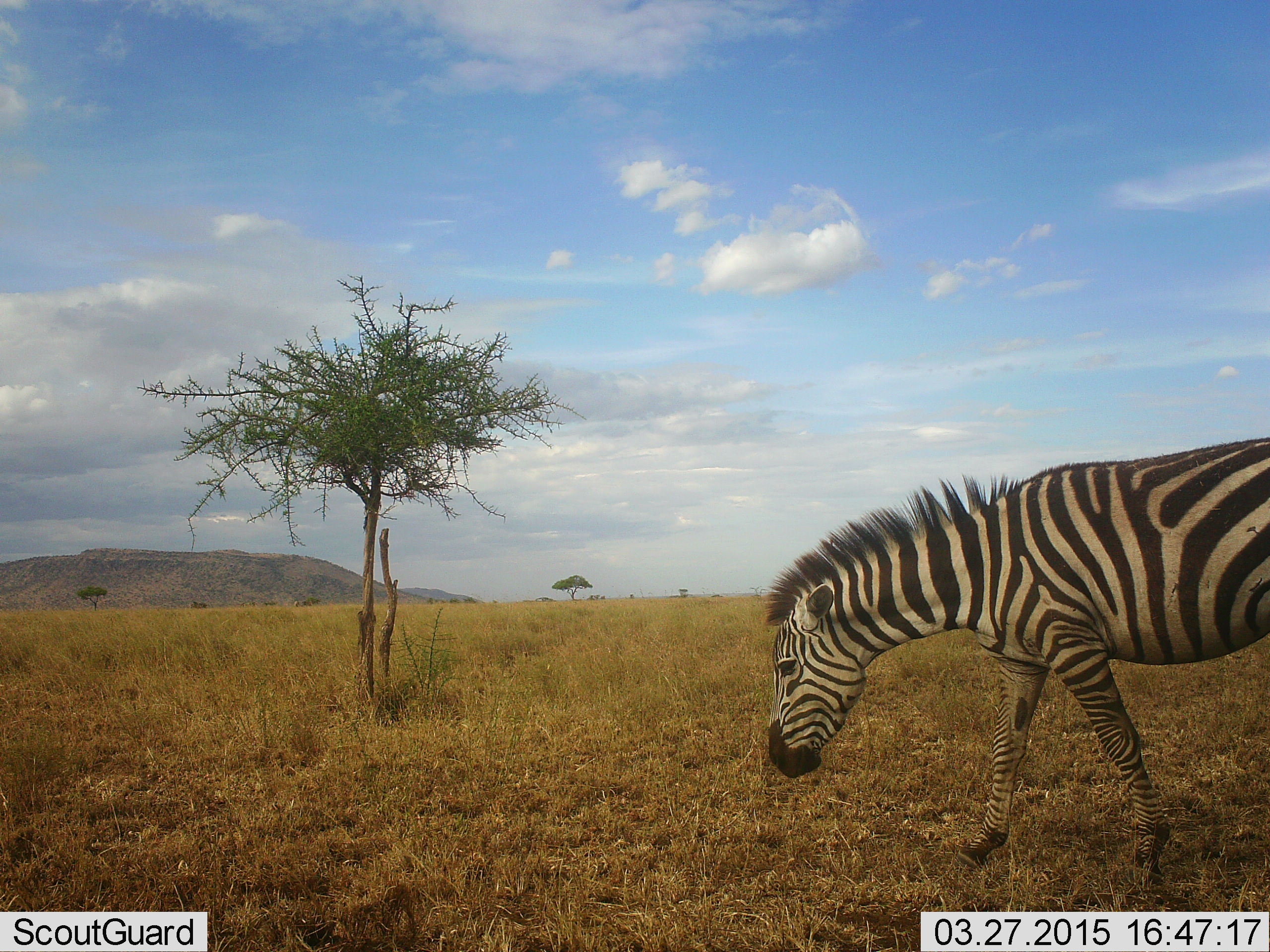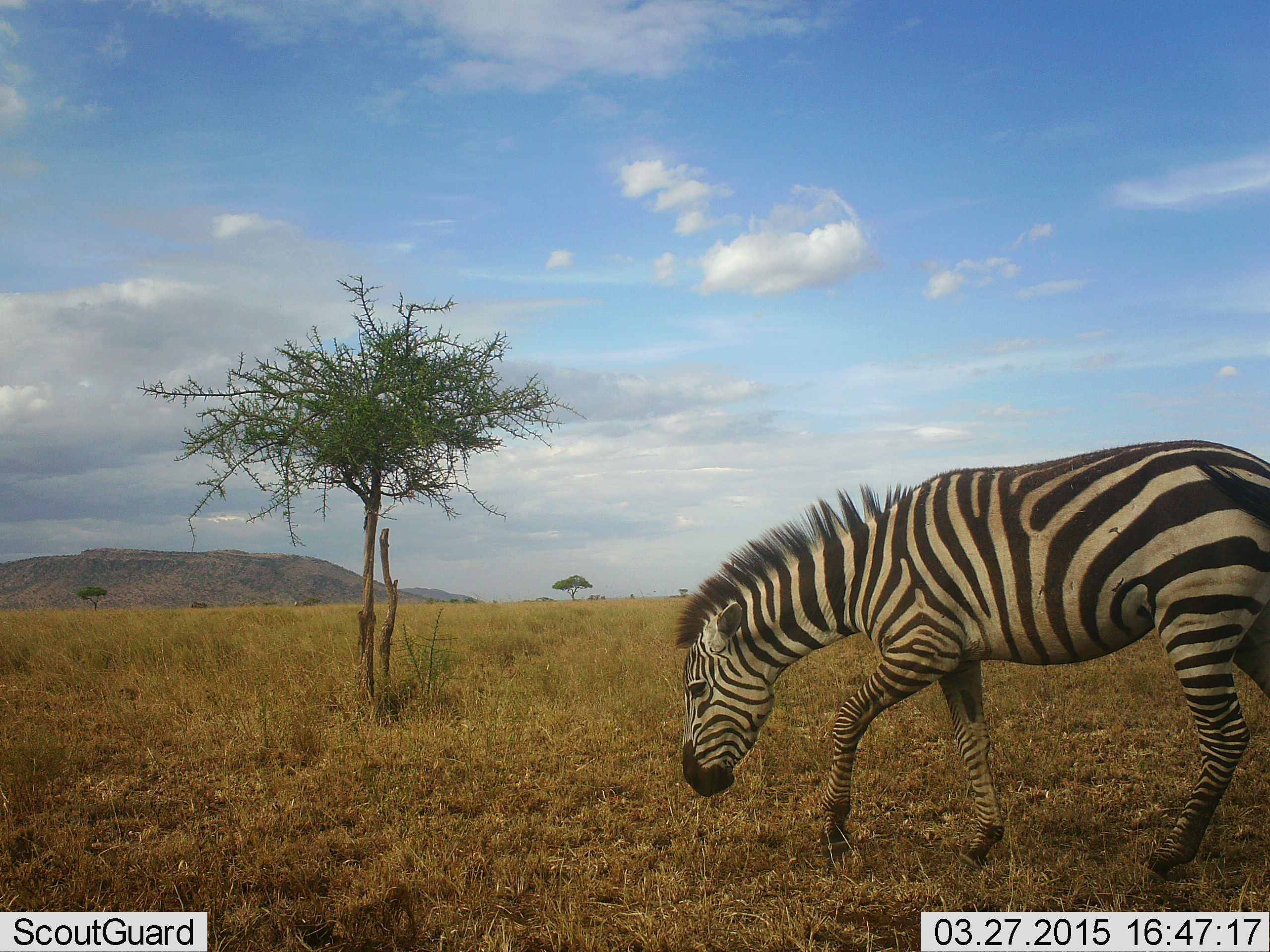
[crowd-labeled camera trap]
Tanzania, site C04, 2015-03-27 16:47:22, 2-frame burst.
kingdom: Animalia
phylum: Chordata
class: Mammalia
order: Perissodactyla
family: Equidae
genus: Equus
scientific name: Equus quagga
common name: plains zebra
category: zebra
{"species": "zebra (plains zebra) (Equus quagga)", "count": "1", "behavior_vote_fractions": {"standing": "0%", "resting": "0%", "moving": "90%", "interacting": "0%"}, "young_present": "0%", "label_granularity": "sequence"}